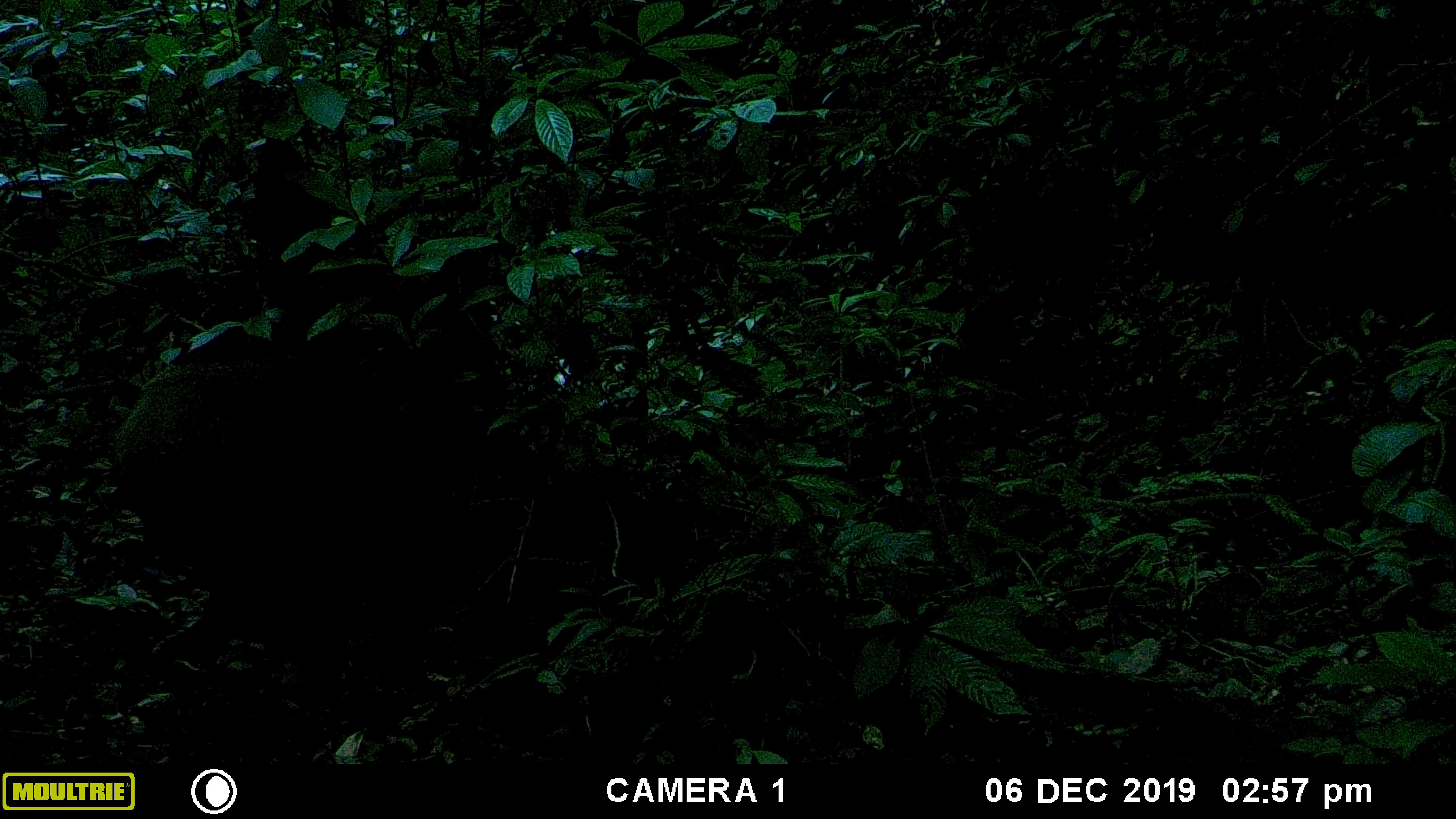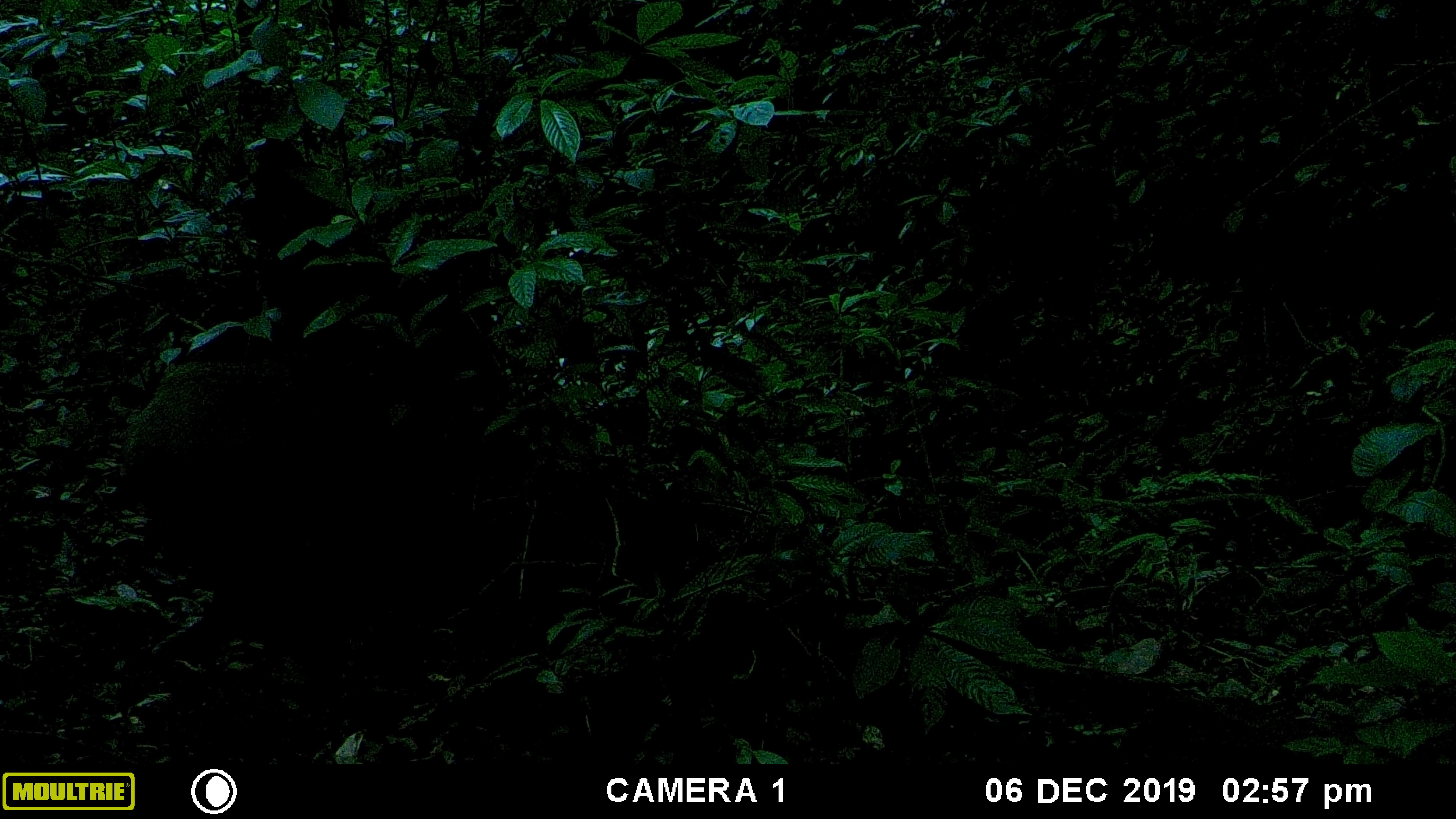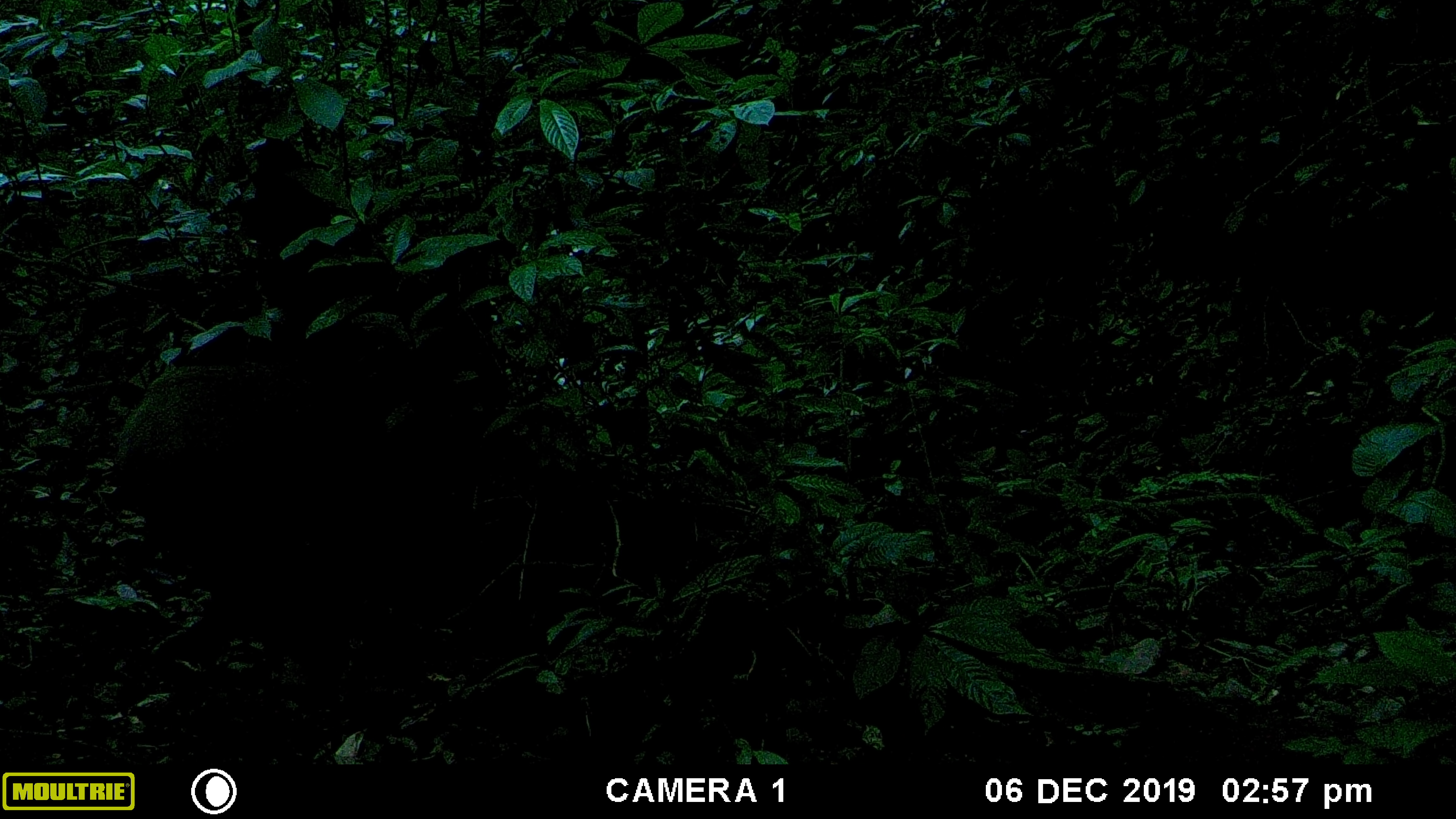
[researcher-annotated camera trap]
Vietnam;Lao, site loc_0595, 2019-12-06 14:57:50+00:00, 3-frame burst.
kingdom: Animalia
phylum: Chordata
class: Mammalia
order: Artiodactyla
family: Suidae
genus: Sus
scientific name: Sus scrofa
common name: eurasian wild pig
Eurasian wild pig (Sus scrofa). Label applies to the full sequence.